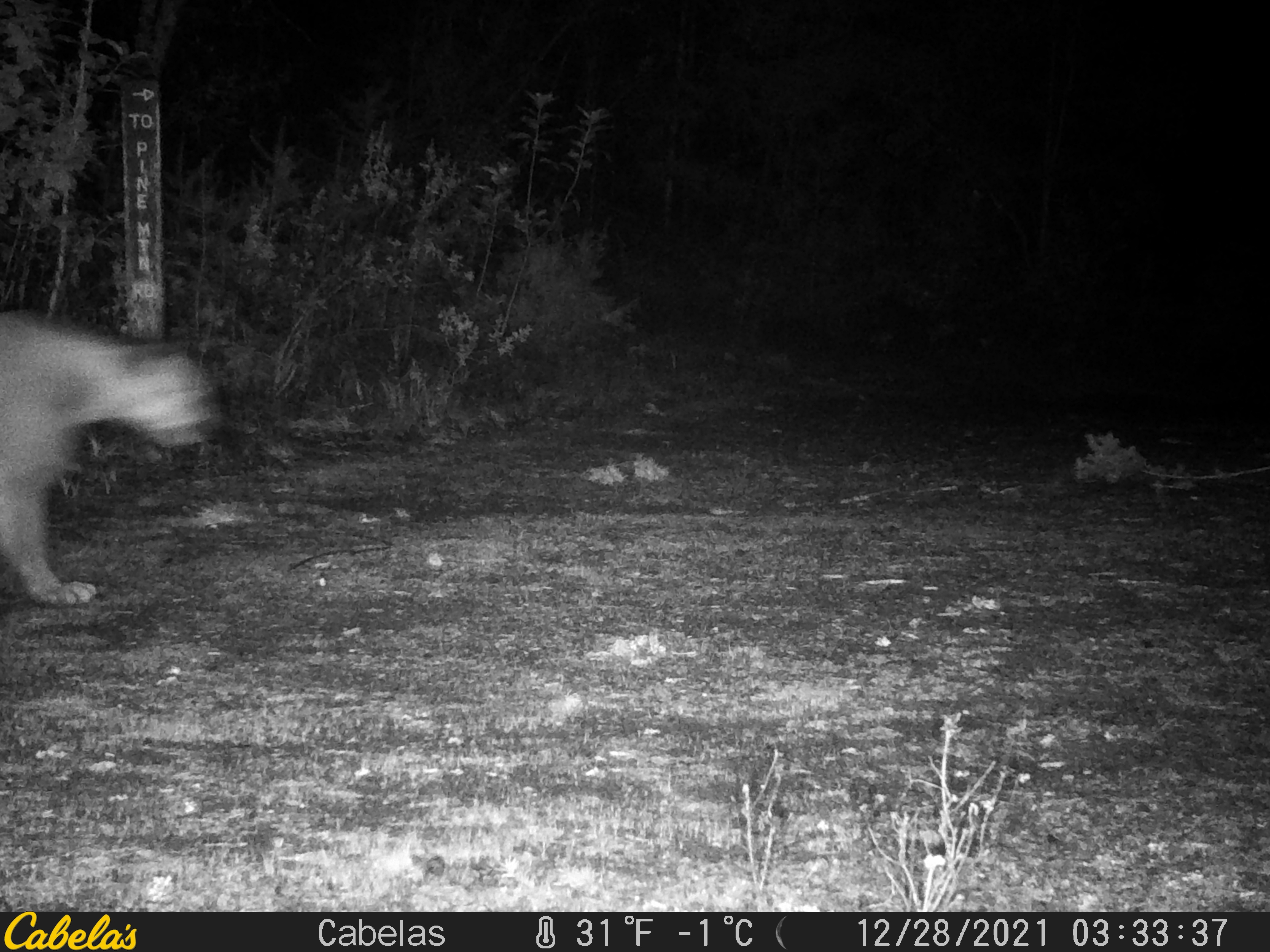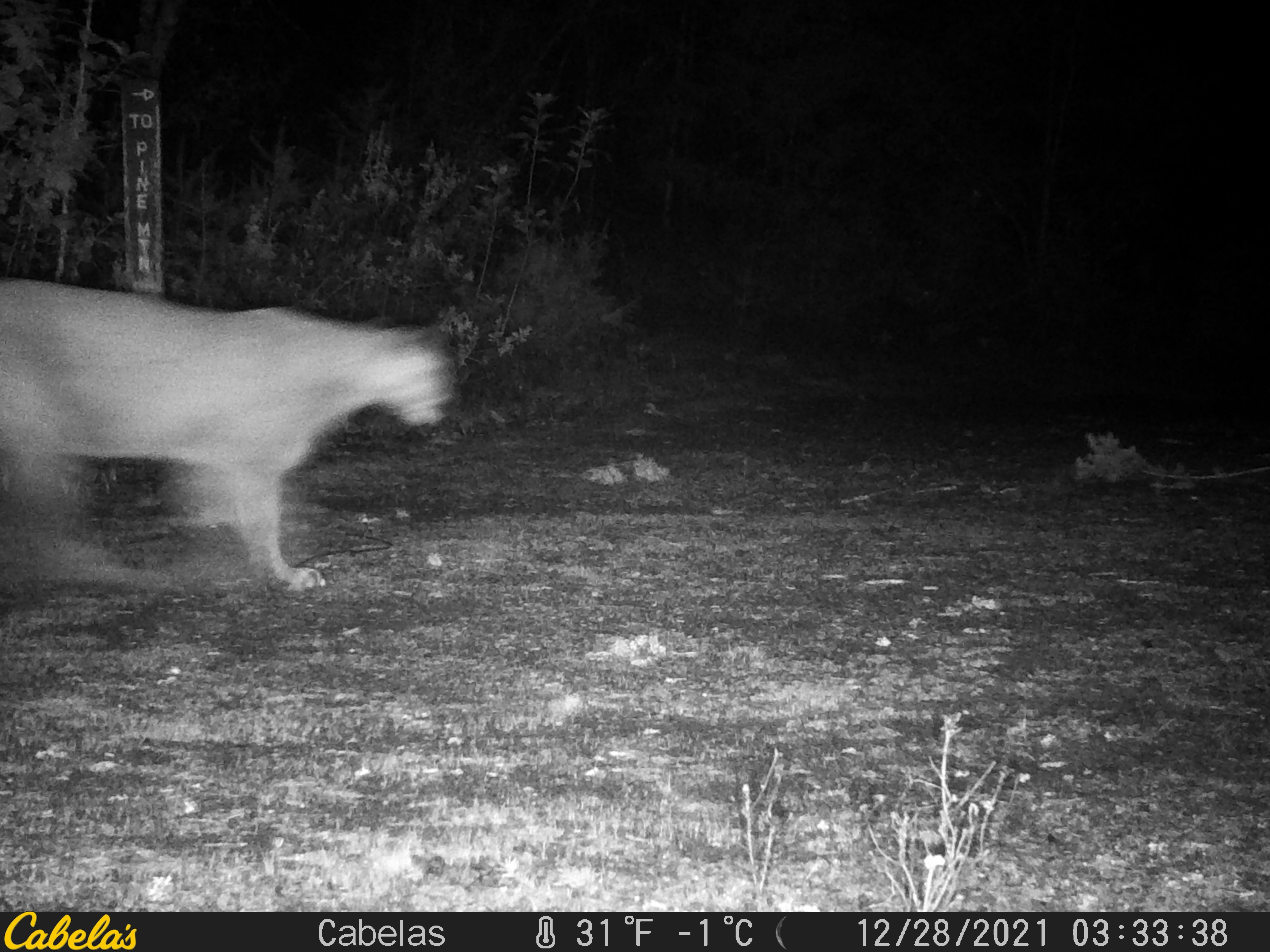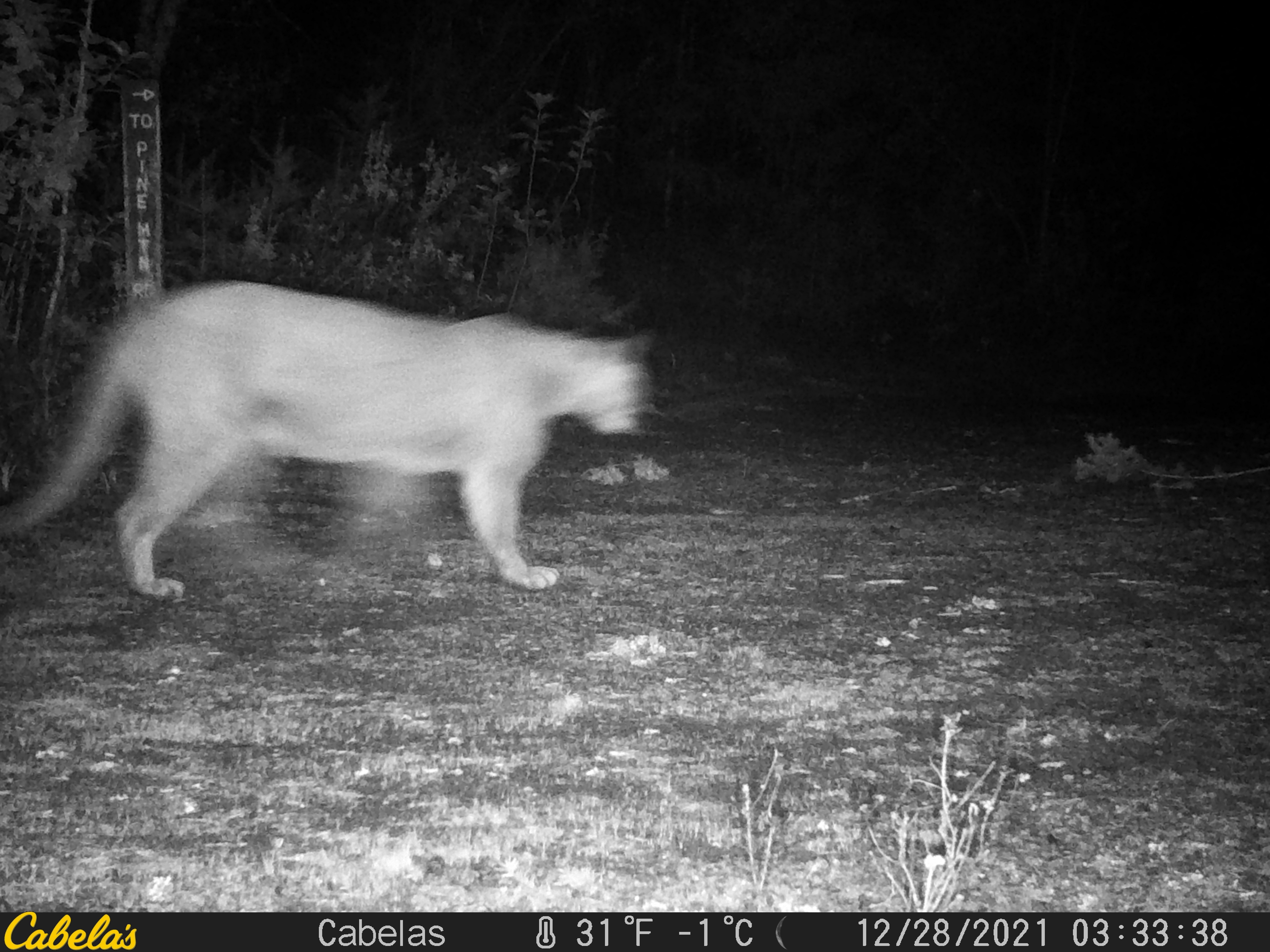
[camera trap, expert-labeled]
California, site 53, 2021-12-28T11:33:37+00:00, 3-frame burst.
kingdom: Animalia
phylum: Chordata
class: Mammalia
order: Carnivora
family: Felidae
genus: Puma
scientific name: Puma concolor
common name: puma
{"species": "puma (Puma concolor)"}